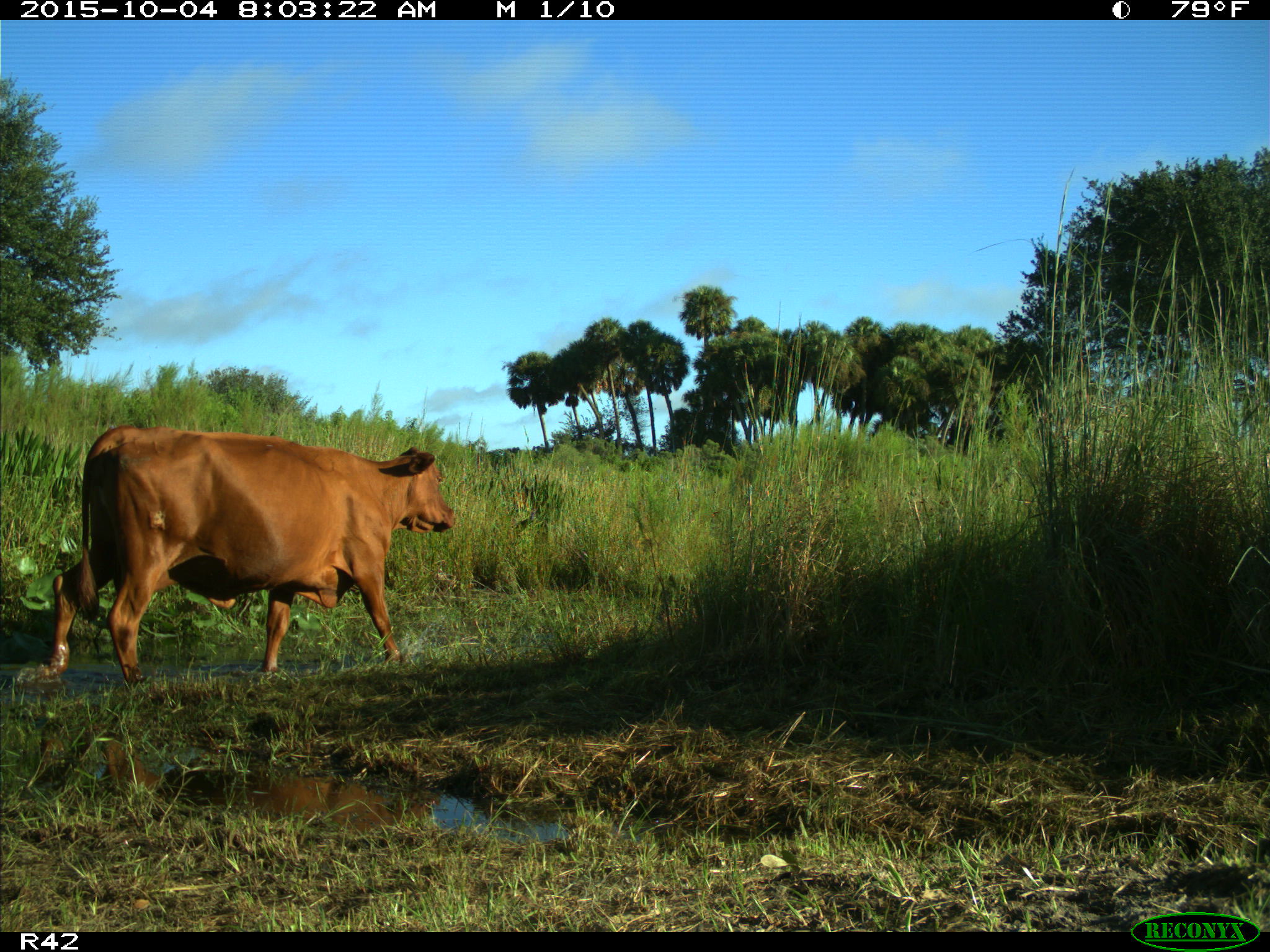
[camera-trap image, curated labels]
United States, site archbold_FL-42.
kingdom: Animalia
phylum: Chordata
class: Mammalia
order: Artiodactyla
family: Bovidae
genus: Bos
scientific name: Bos taurus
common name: domestic cow